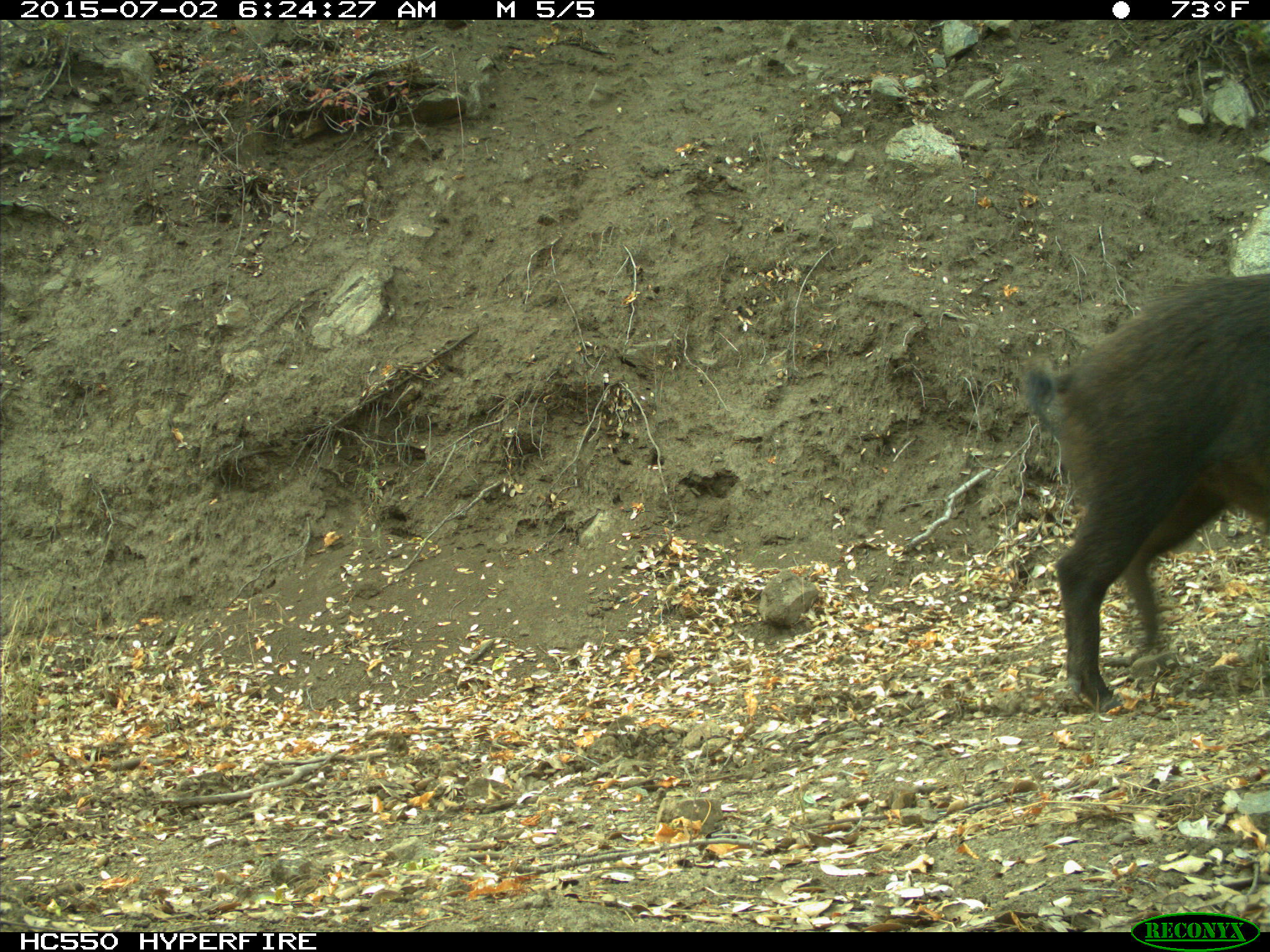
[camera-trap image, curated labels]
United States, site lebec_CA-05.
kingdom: Animalia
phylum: Chordata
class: Mammalia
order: Artiodactyla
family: Suidae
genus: Sus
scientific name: Sus scrofa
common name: wild boar